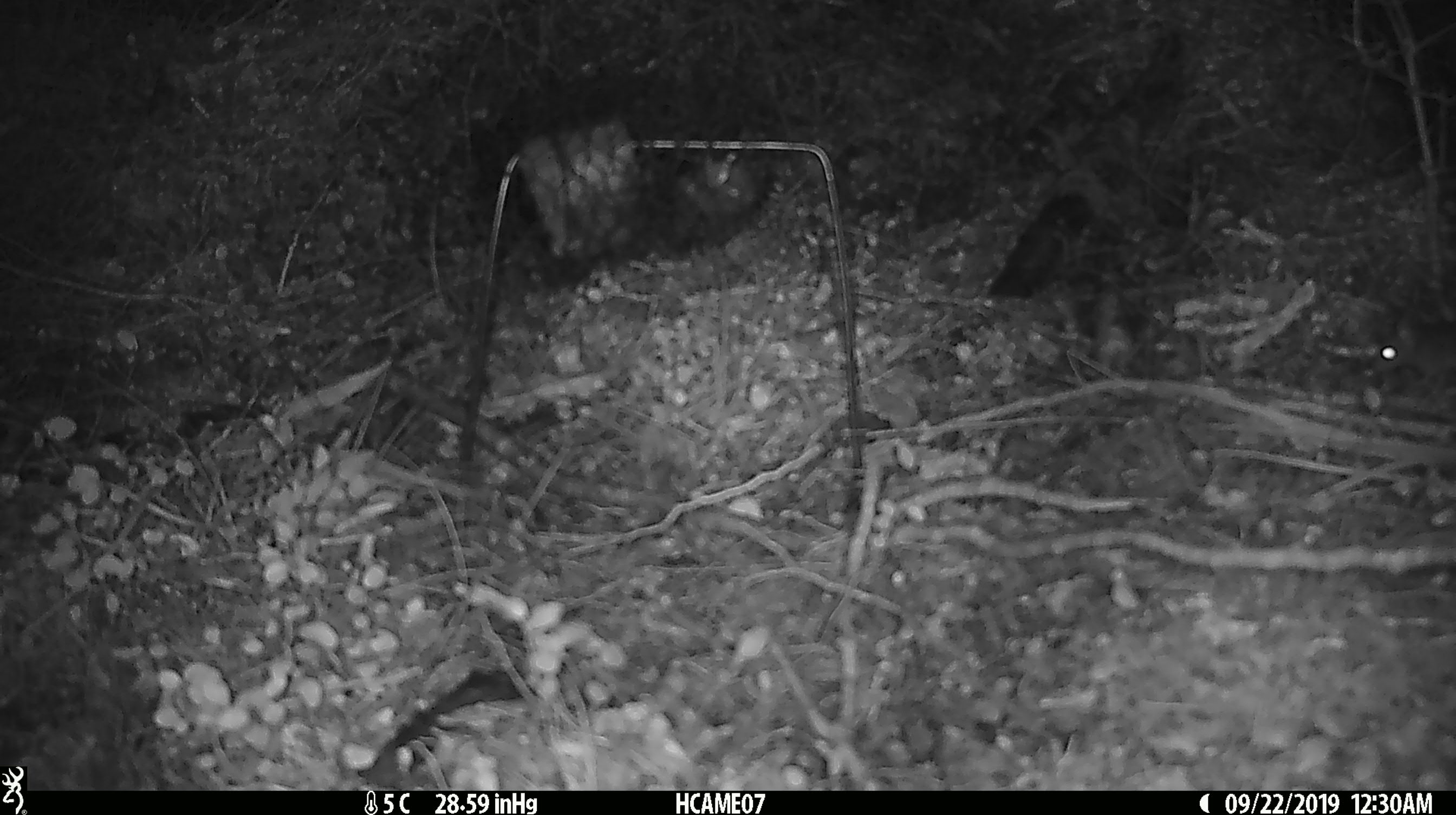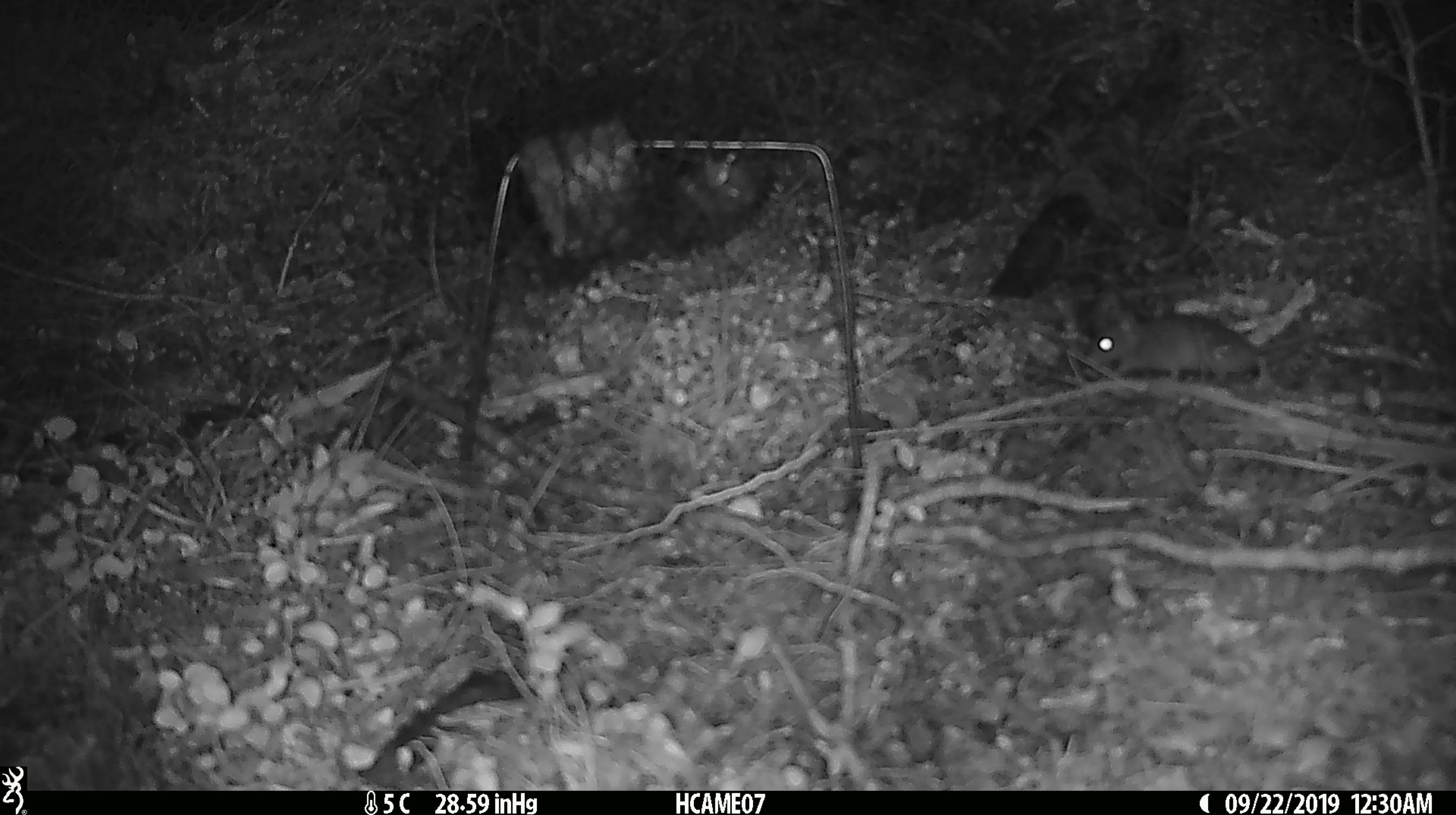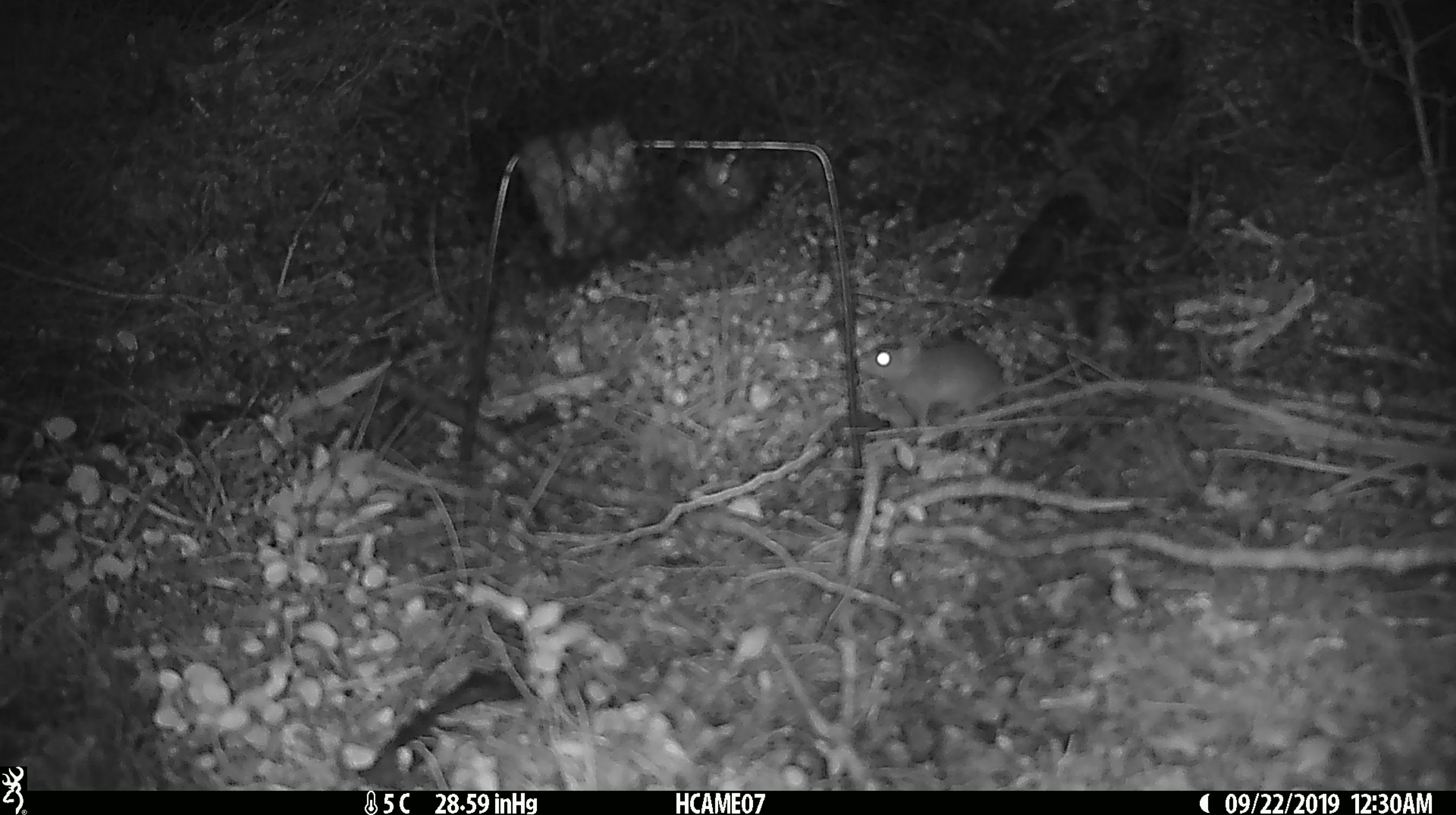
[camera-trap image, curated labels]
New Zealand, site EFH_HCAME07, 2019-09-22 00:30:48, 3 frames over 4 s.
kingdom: Animalia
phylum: Chordata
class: Mammalia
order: Rodentia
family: Muridae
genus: Mus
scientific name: Mus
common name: mouse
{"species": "mouse (Mus)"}